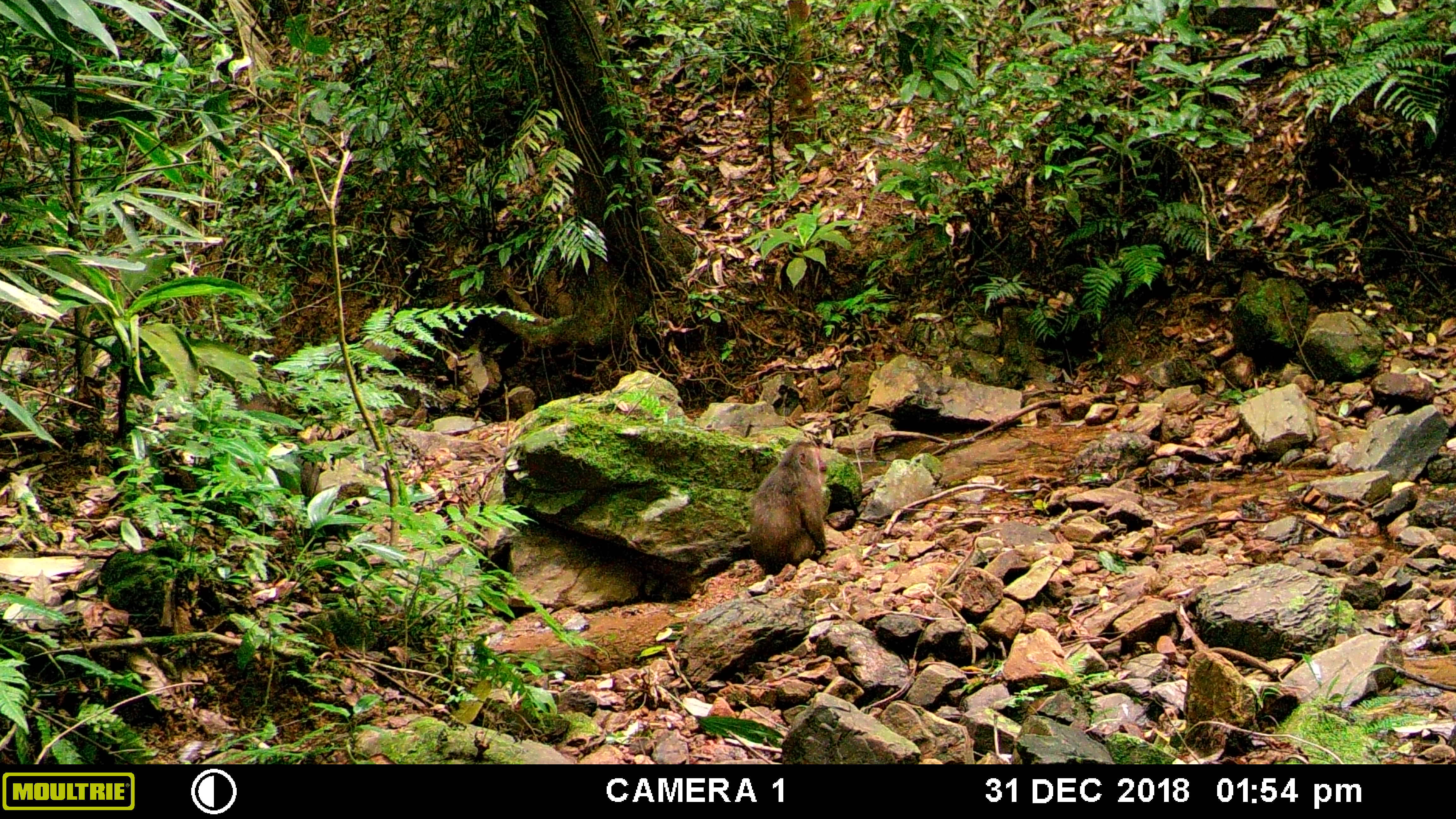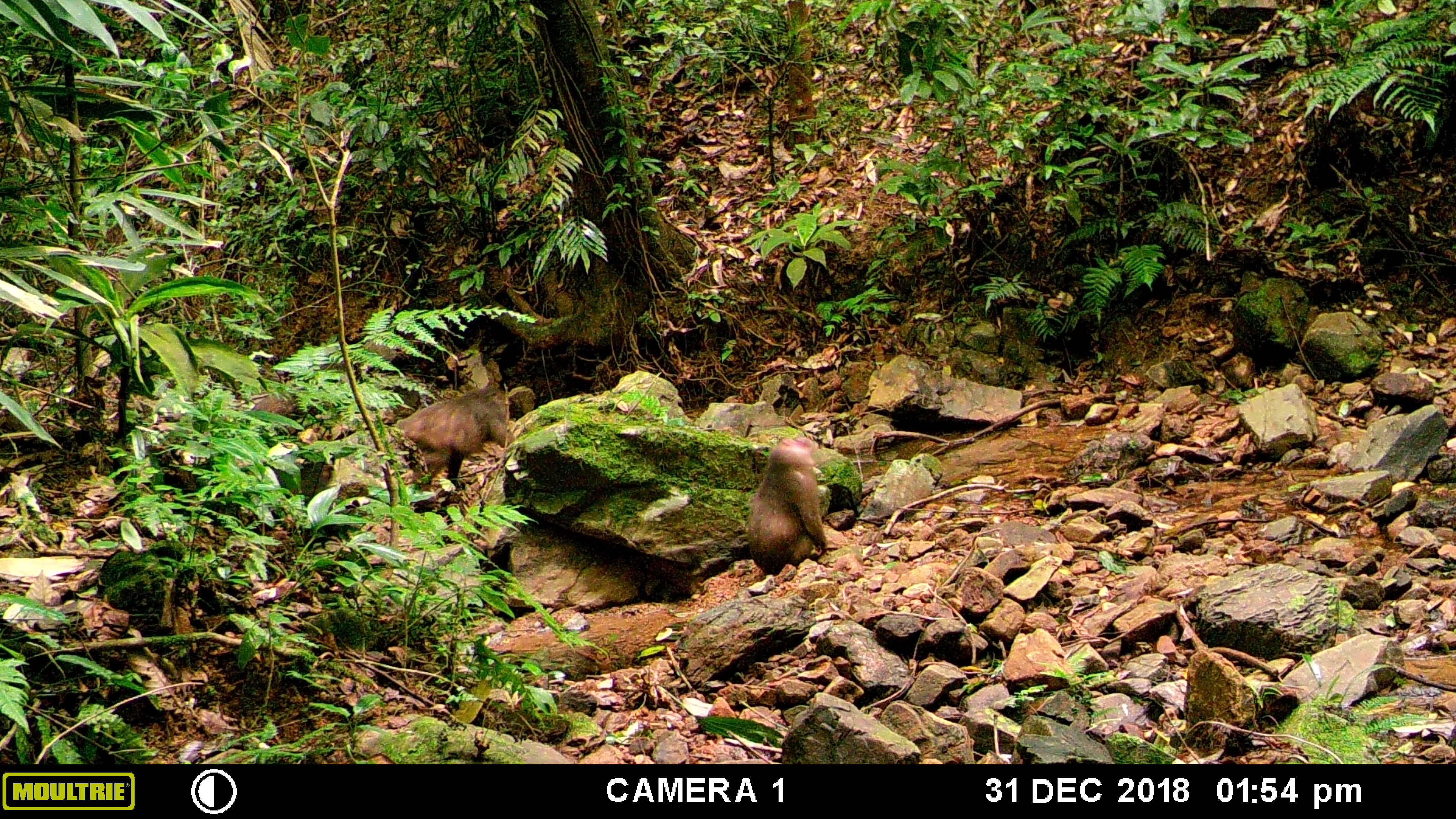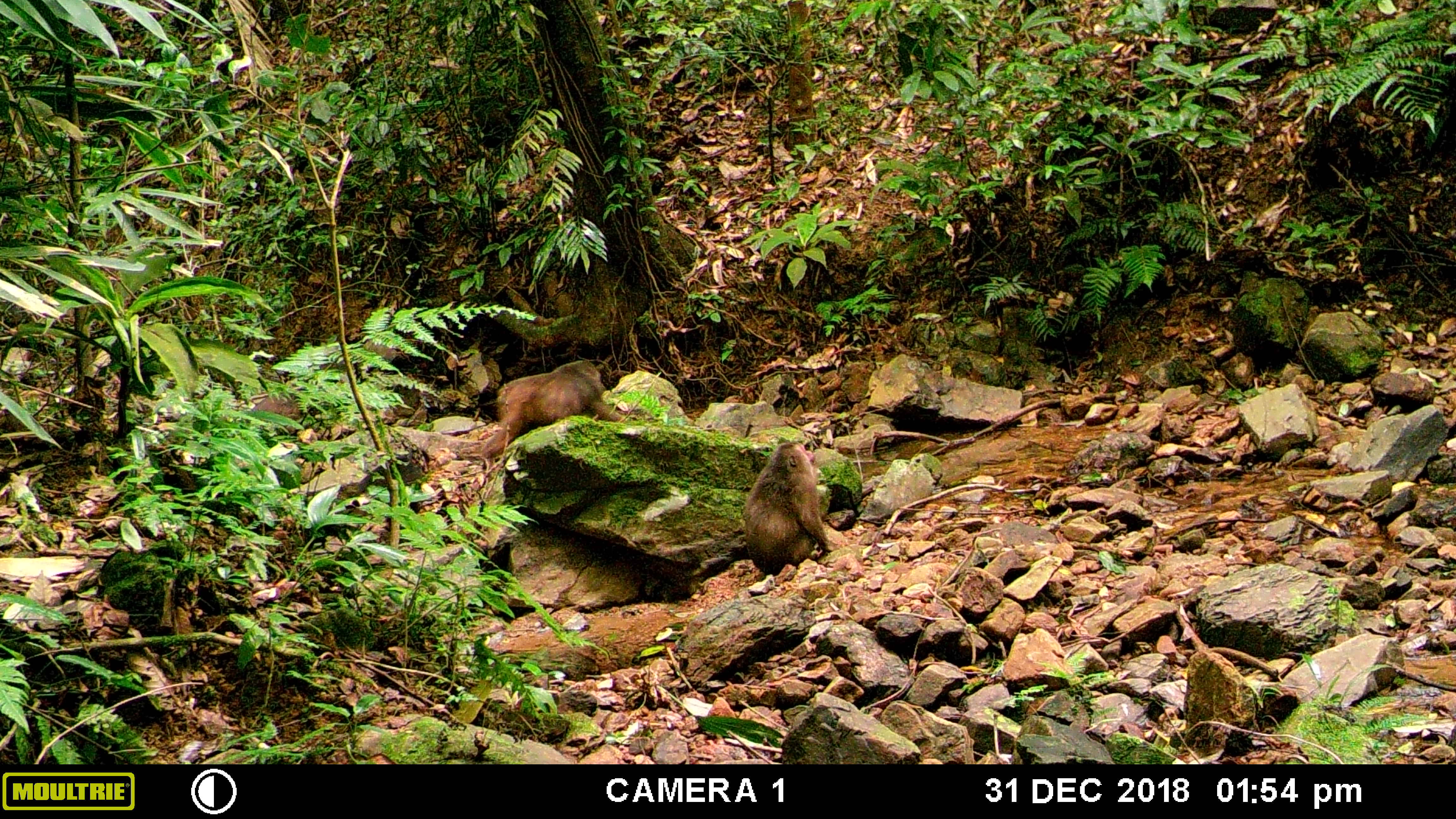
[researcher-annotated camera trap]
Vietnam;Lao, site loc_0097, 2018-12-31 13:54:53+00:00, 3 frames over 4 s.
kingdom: Animalia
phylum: Chordata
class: Mammalia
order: Primates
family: Cercopithecidae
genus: Macaca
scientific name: Macaca arctoides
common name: stump-tailed macaque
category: stump tailed macaque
Stump tailed macaque (stump-tailed macaque) (Macaca arctoides). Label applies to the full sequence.